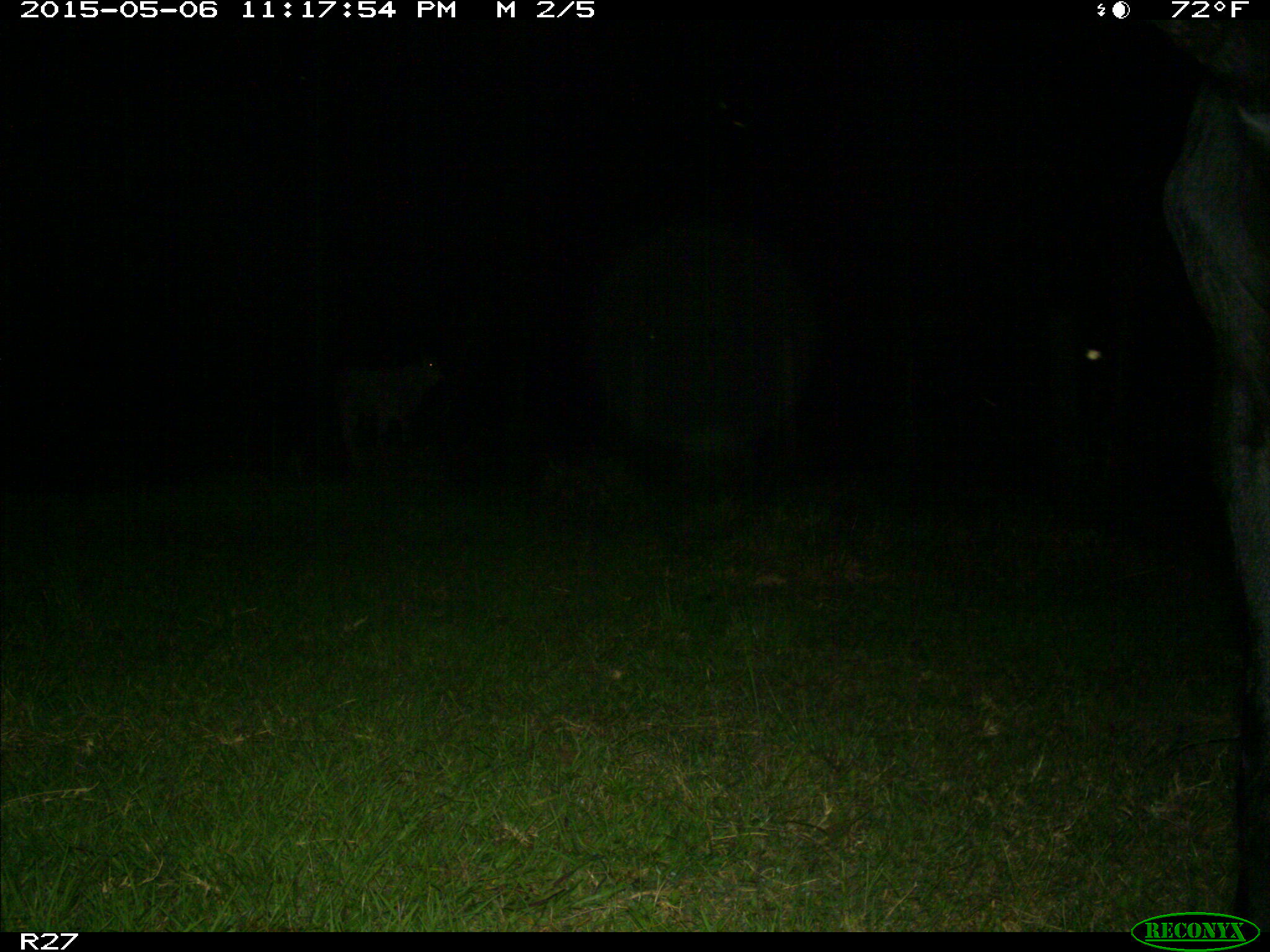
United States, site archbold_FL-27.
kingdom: Animalia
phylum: Chordata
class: Mammalia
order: Artiodactyla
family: Bovidae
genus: Bos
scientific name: Bos taurus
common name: domestic cow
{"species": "Bos taurus (domestic cow)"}